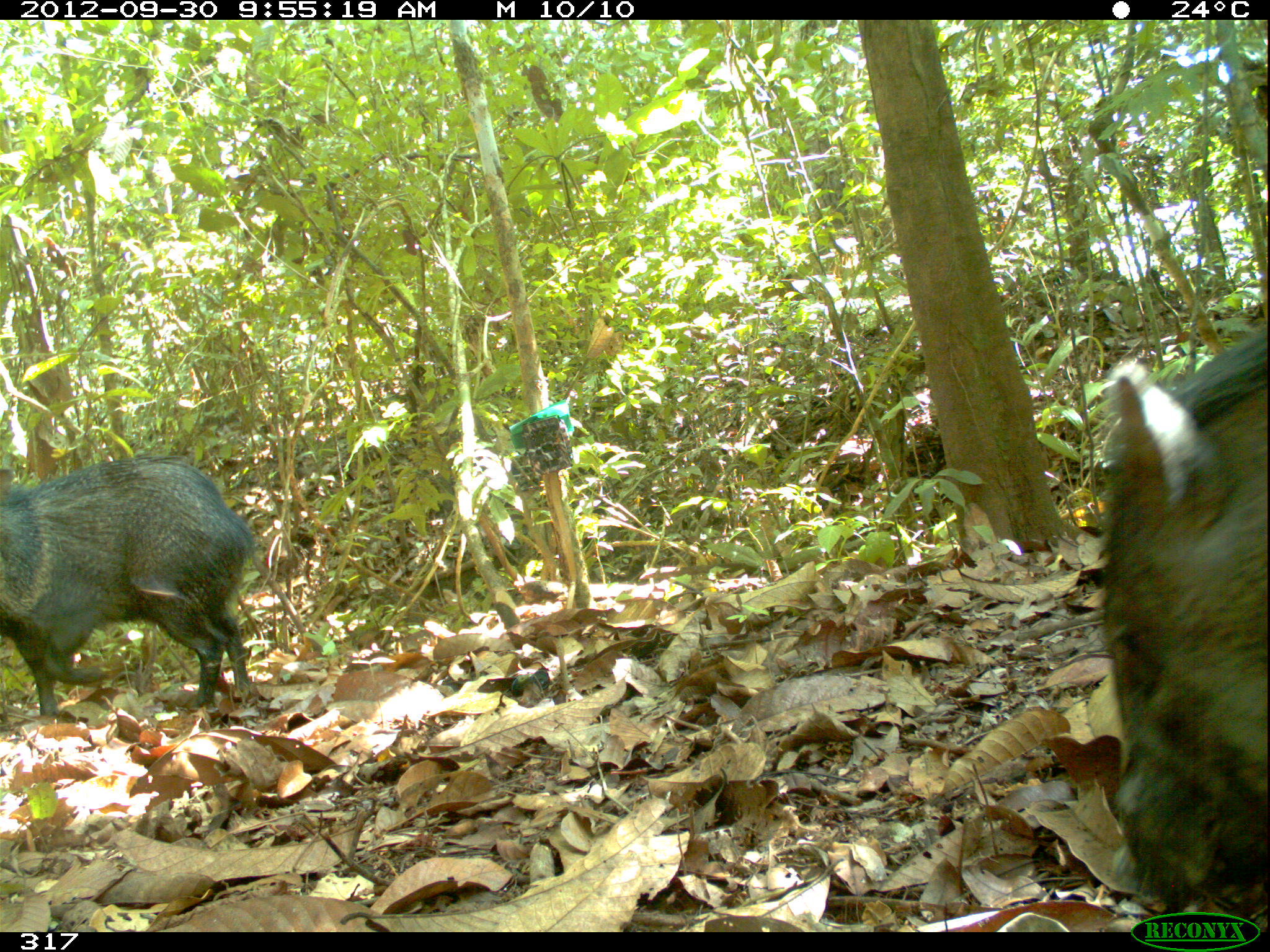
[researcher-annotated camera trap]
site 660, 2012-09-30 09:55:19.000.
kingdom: Animalia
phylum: Chordata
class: Mammalia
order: Artiodactyla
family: Tayassuidae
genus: Pecari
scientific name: Pecari tajacu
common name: collared peccary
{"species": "Pecari tajacu (collared peccary)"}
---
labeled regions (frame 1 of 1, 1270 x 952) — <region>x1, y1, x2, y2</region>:
pecari tajacu: <region>1100, 324, 1264, 927</region>; <region>0, 456, 256, 716</region>